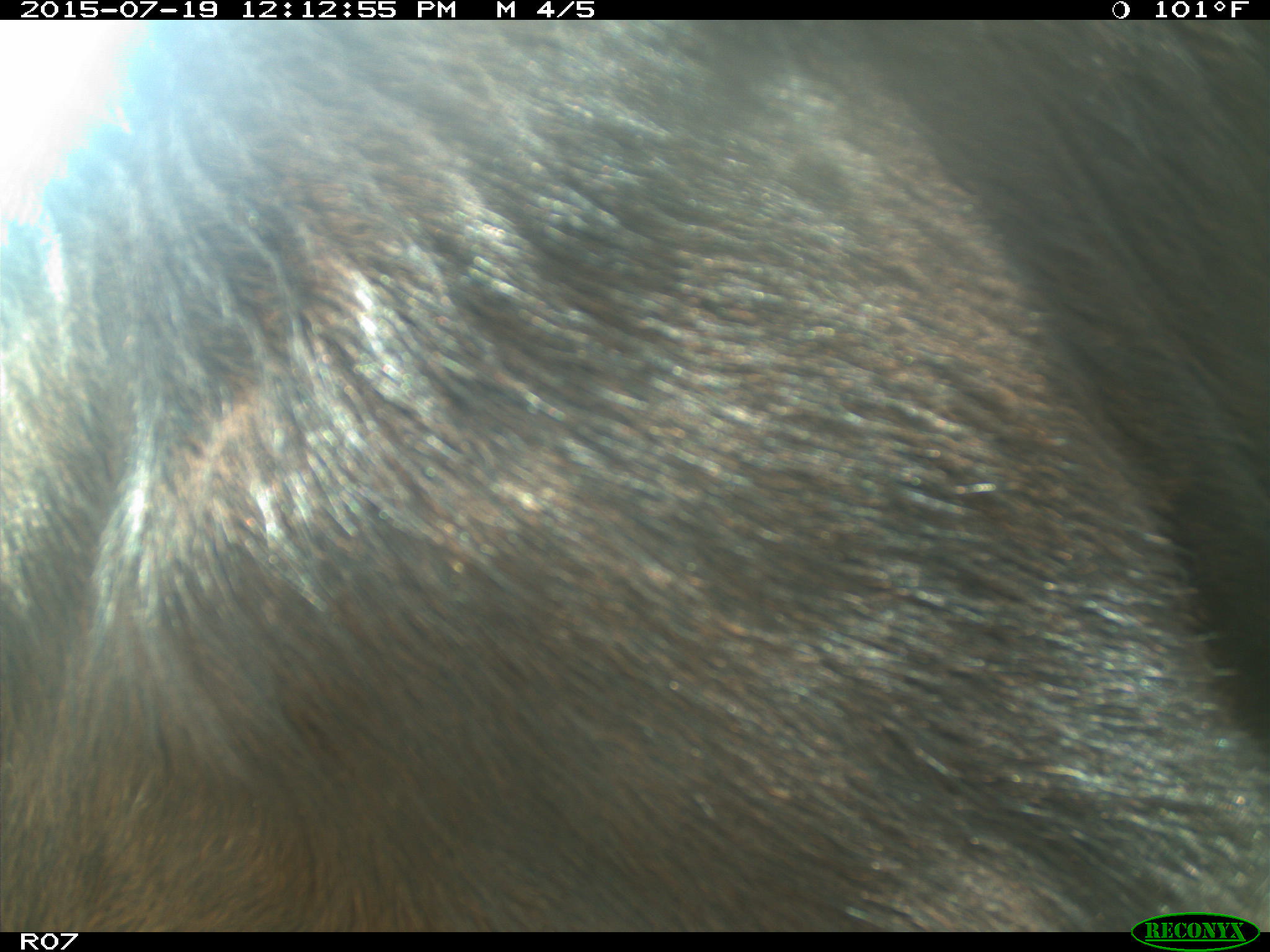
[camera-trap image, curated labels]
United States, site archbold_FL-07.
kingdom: Animalia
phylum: Chordata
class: Mammalia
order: Artiodactyla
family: Bovidae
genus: Bos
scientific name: Bos taurus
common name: domestic cow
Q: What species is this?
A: Bos taurus (domestic cow).